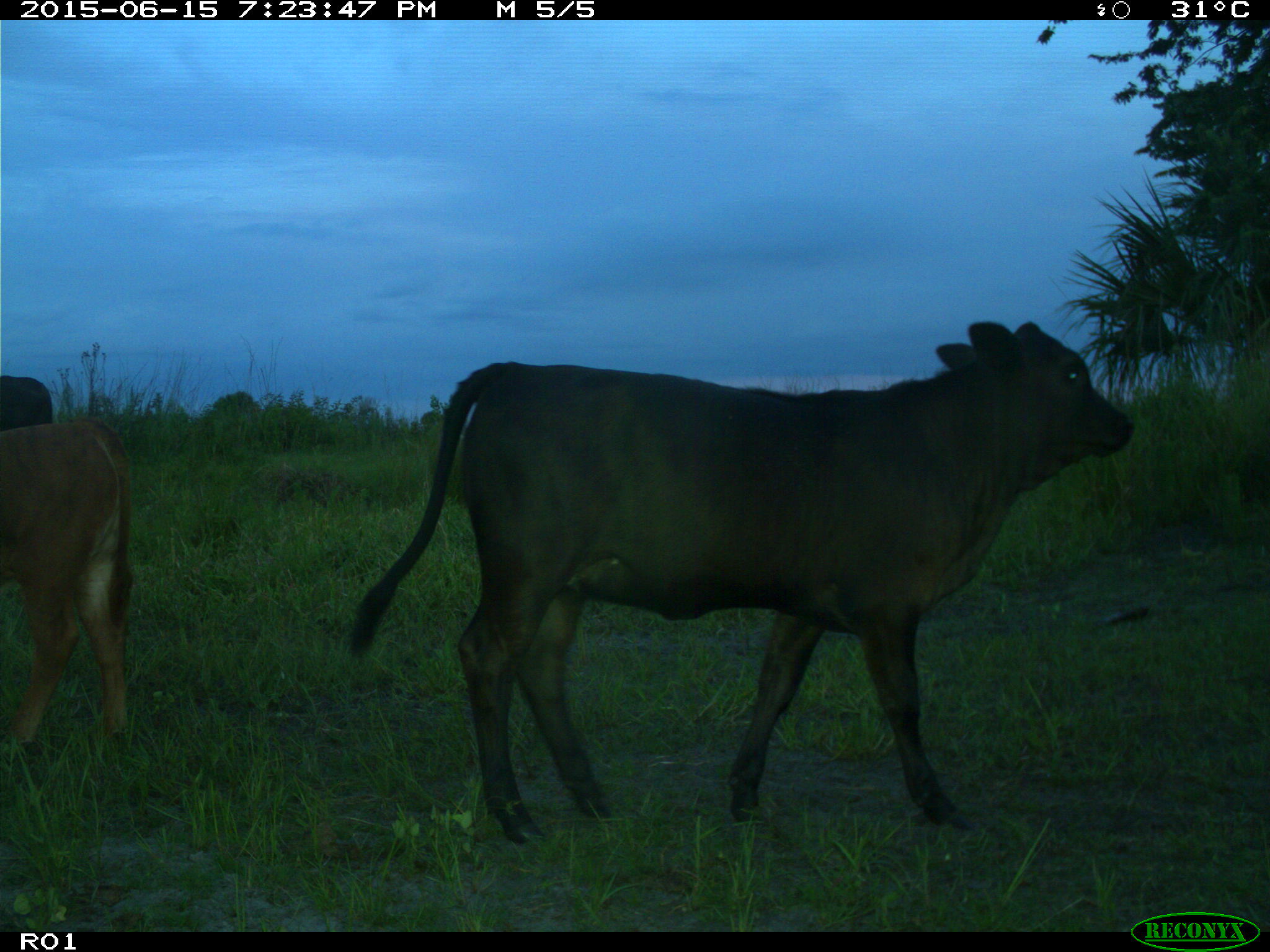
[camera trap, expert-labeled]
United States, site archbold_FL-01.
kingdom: Animalia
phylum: Chordata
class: Mammalia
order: Artiodactyla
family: Bovidae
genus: Bos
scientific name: Bos taurus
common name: domestic cow